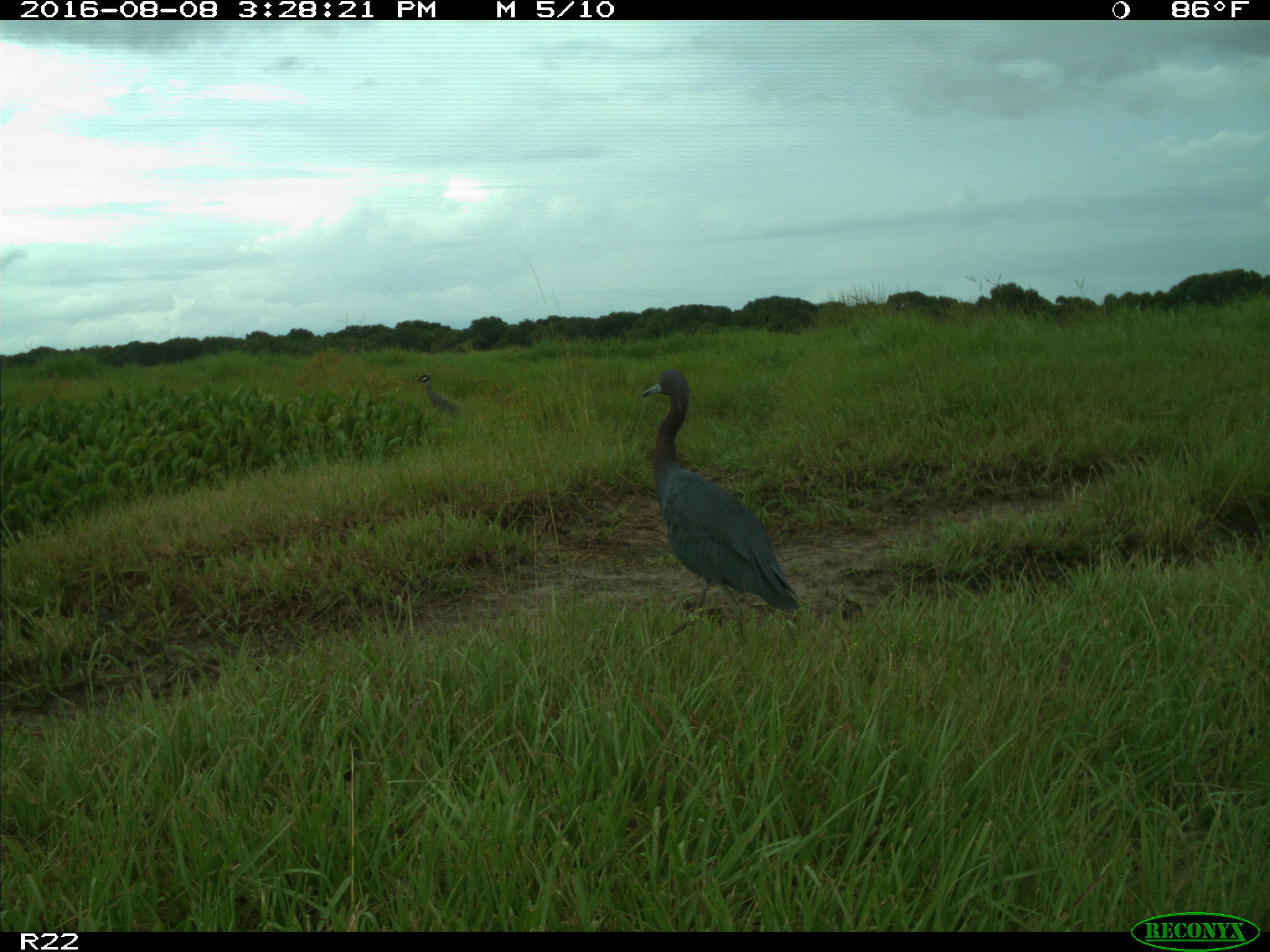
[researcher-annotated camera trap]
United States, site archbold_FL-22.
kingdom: Animalia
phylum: Chordata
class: Aves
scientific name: Aves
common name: birds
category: unidentified bird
Unidentified bird (birds) (Aves).